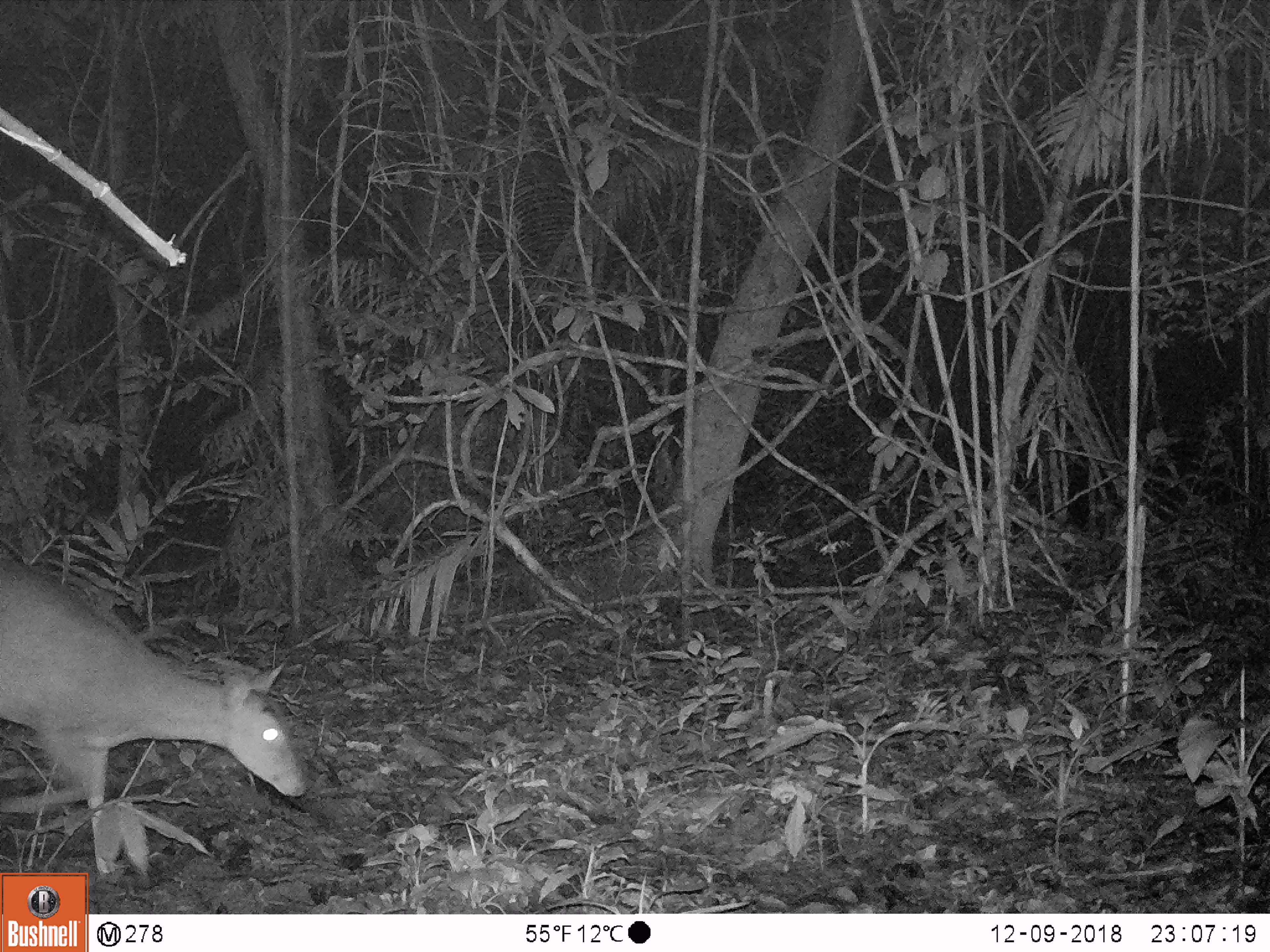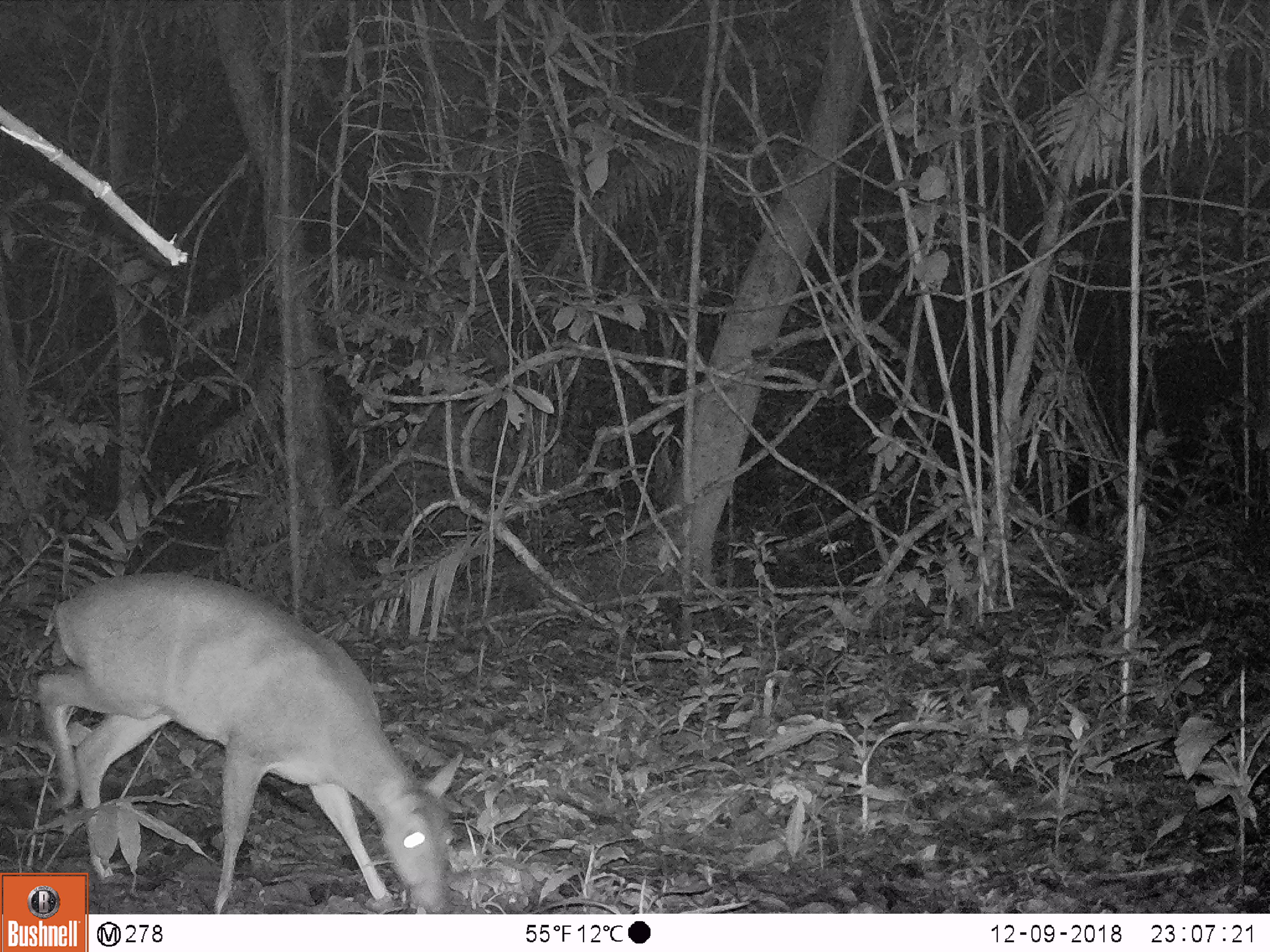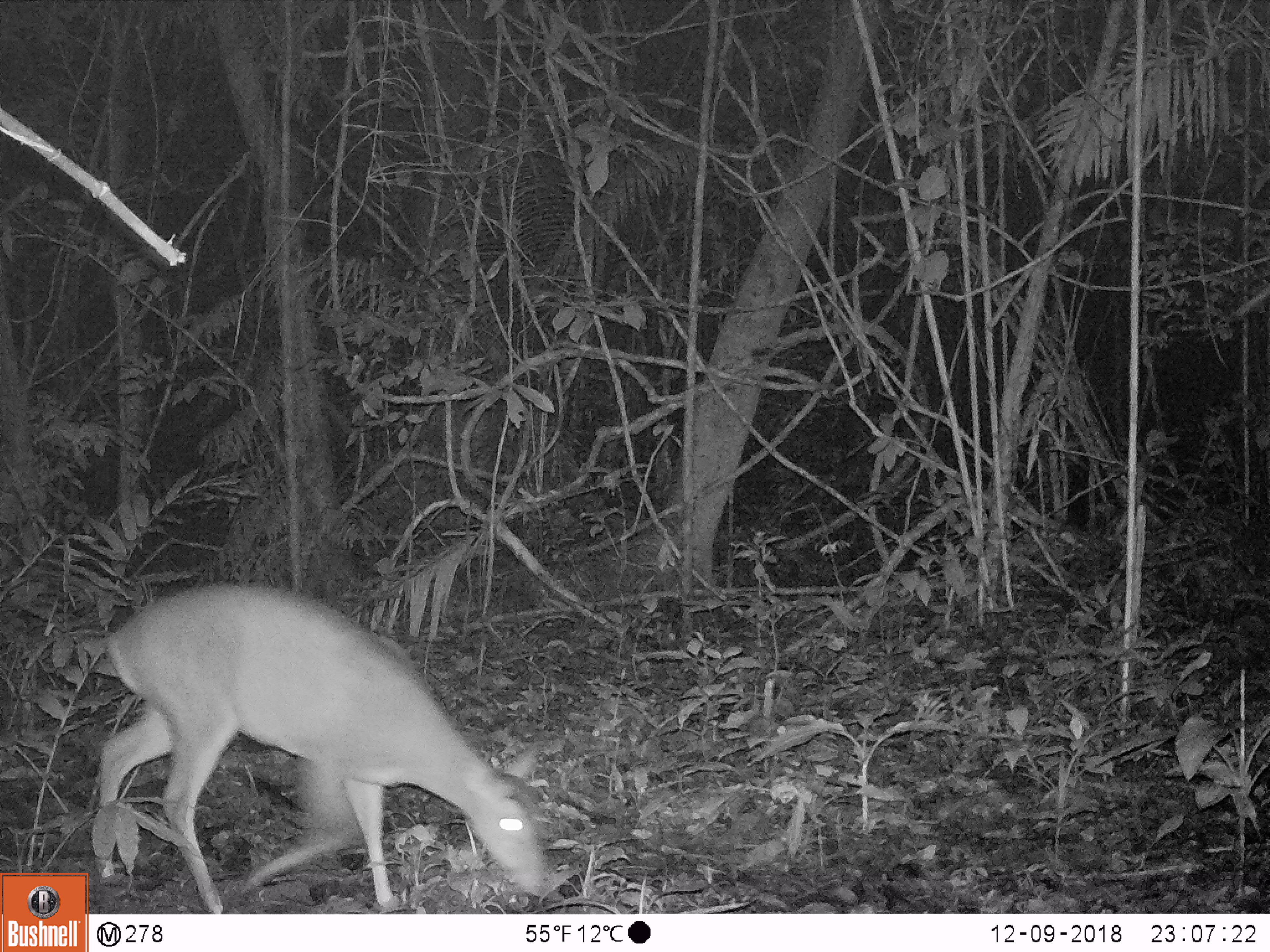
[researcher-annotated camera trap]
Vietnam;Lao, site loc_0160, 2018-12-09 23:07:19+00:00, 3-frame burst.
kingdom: Animalia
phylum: Chordata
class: Mammalia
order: Artiodactyla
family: Cervidae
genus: Muntiacus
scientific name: Muntiacus vuquangensis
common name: large-antlered muntjac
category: large antlered muntjac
Large antlered muntjac (large-antlered muntjac) (Muntiacus vuquangensis). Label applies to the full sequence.